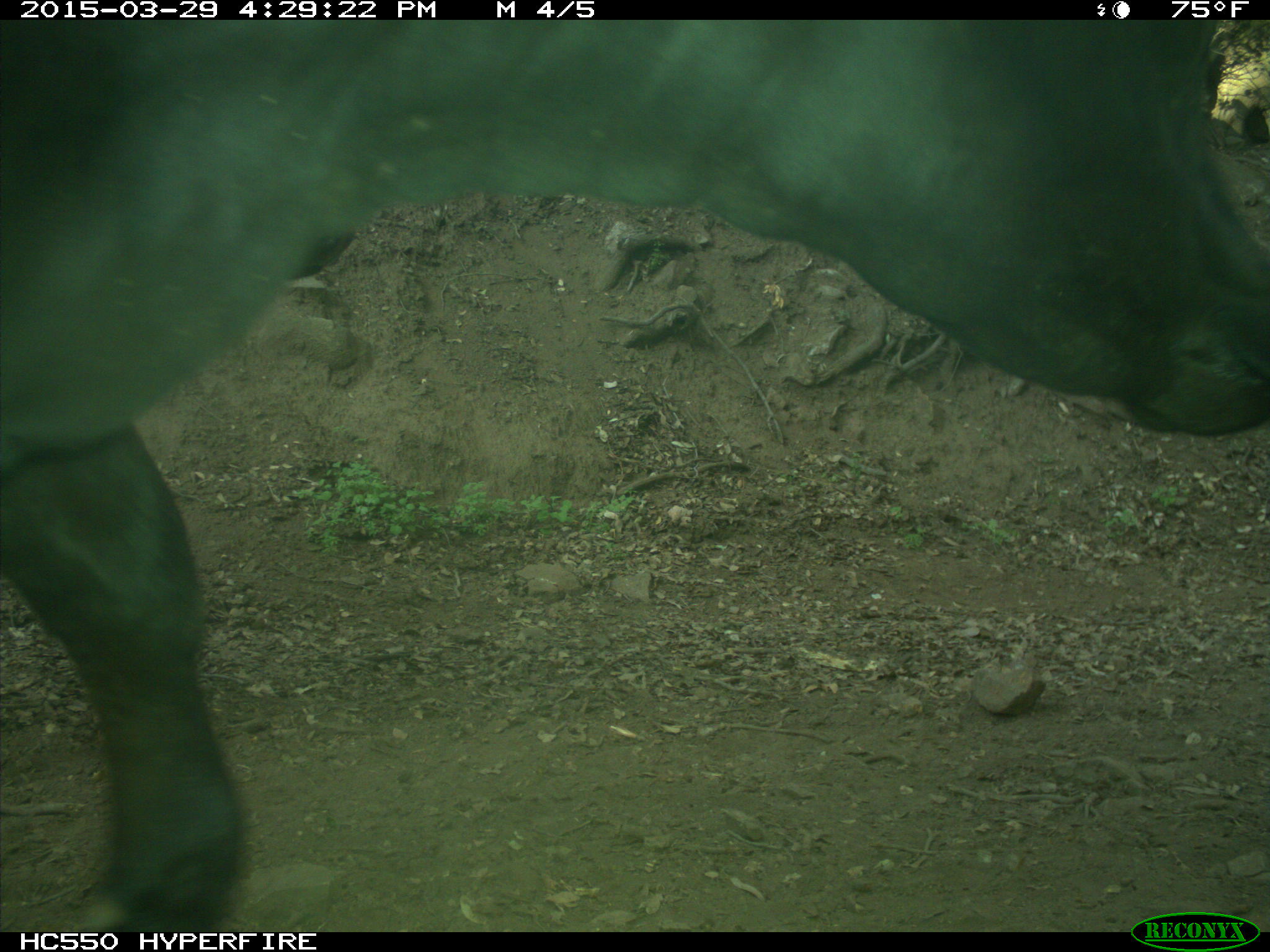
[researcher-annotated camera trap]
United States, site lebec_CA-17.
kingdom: Animalia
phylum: Chordata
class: Mammalia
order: Artiodactyla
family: Bovidae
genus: Bos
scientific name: Bos taurus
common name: domestic cow